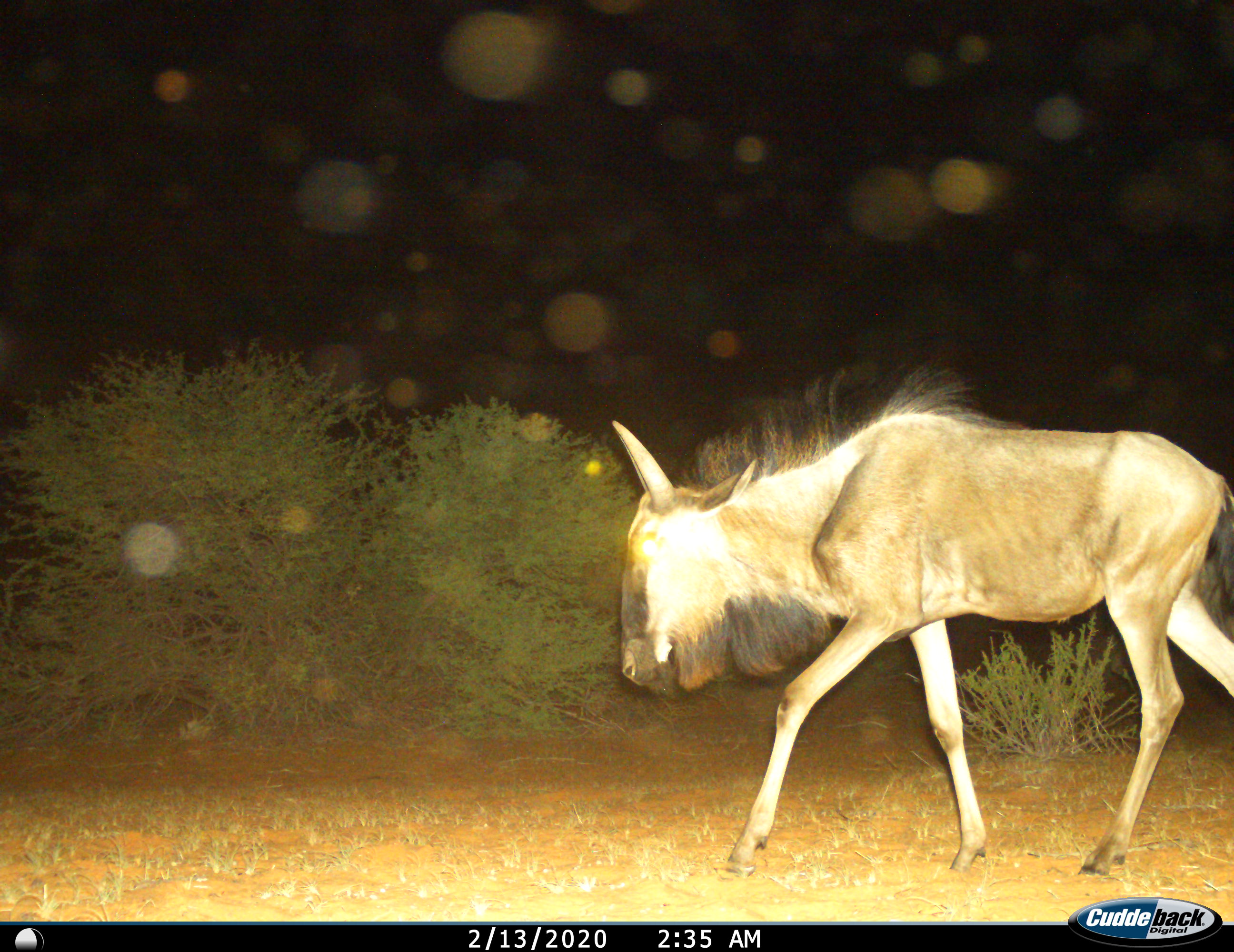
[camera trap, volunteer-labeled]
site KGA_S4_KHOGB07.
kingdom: Animalia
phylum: Chordata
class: Mammalia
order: Artiodactyla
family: Bovidae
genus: Connochaetes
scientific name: Connochaetes taurinus taurinus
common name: blue wildebeest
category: wildebeestblue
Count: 1.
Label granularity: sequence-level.